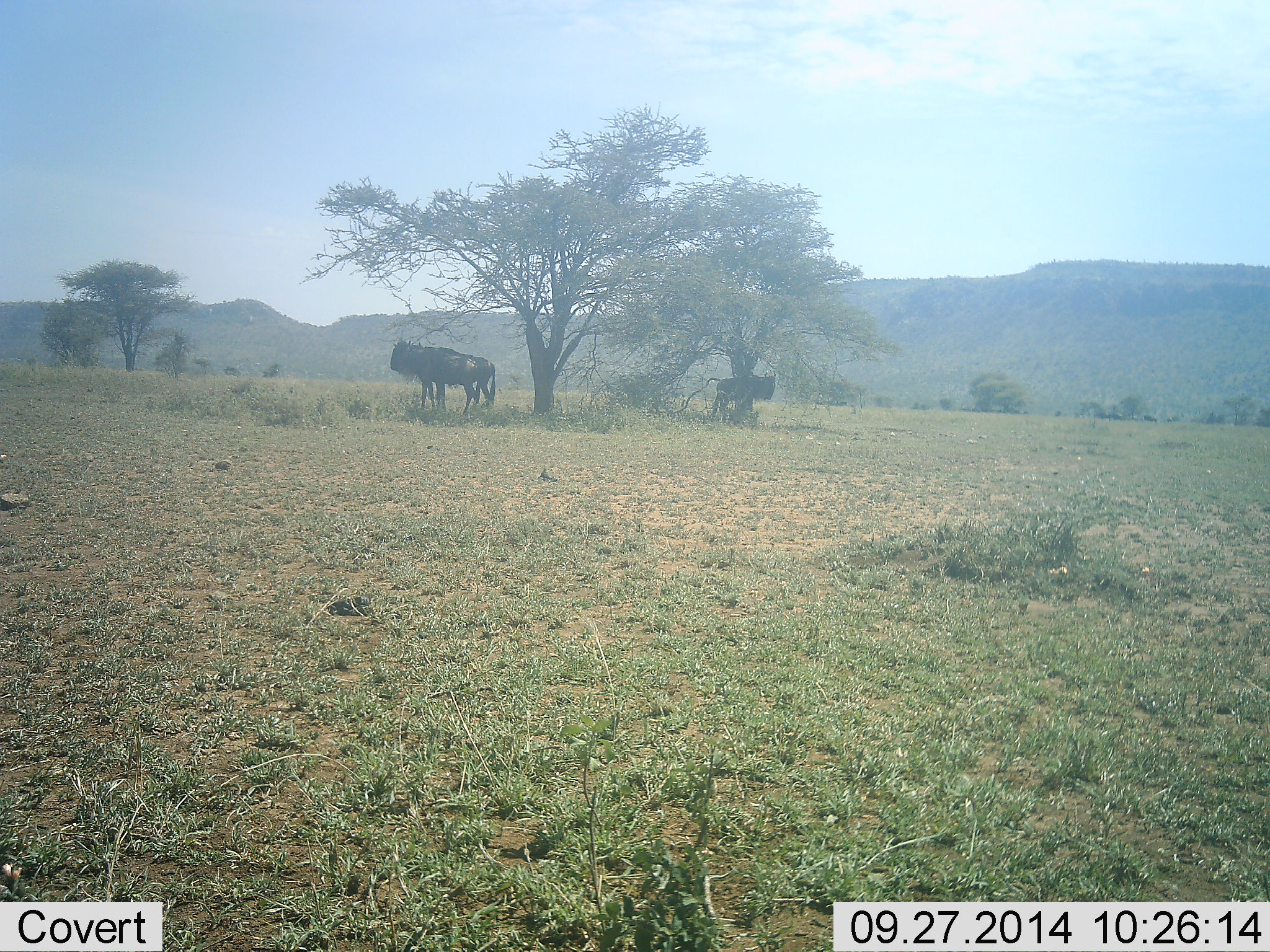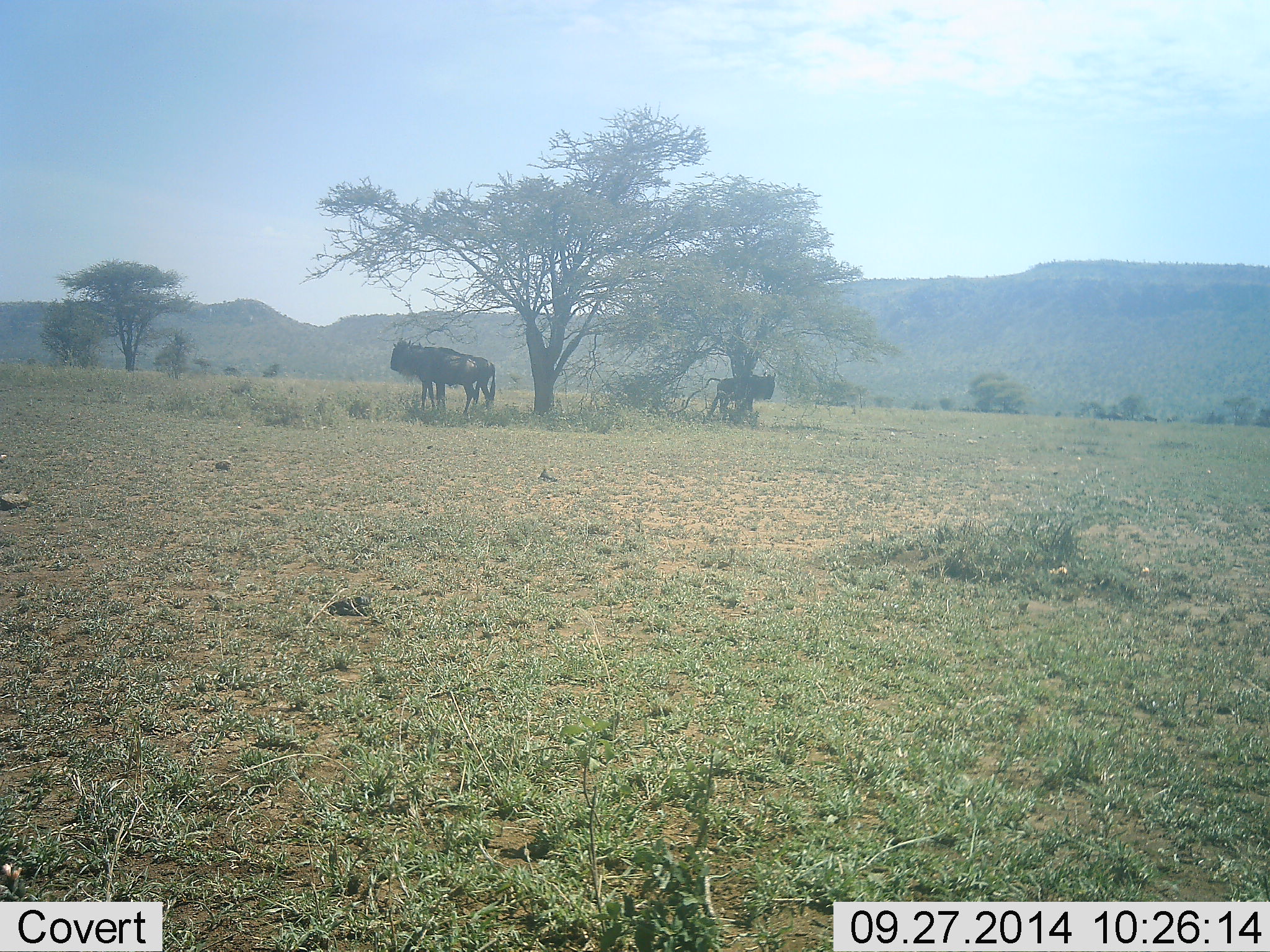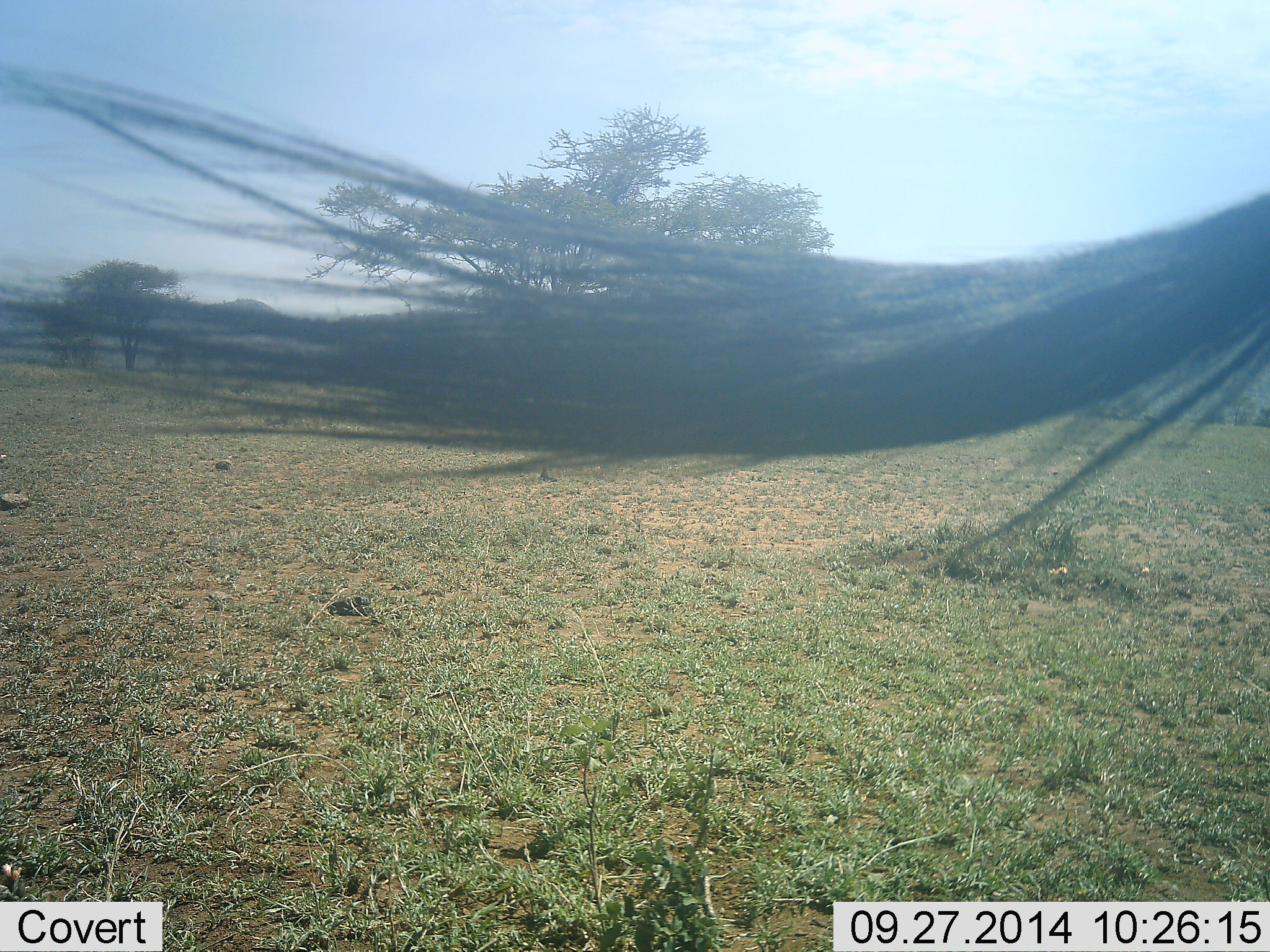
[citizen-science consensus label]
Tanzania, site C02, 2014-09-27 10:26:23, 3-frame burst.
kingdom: Animalia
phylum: Chordata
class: Mammalia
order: Artiodactyla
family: Bovidae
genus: Connochaetes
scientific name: Connochaetes taurinus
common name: blue wildebeest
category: wildebeest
Wildebeest (blue wildebeest) (Connochaetes taurinus), count 3. Behavior (volunteer vote fractions): standing 90%, resting 20%, moving 10%, interacting 0%. Young present (vote fraction): 10%. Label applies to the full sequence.